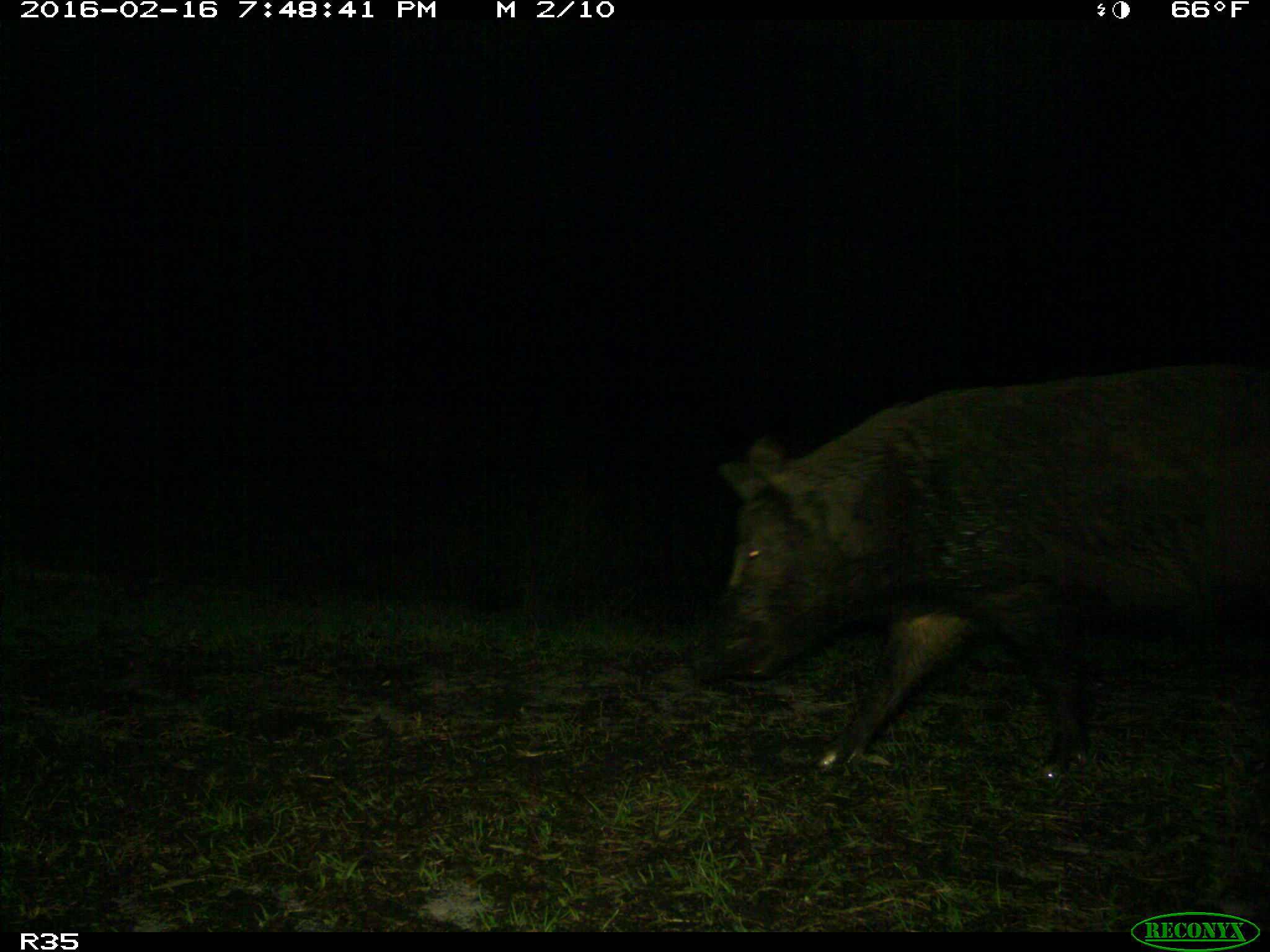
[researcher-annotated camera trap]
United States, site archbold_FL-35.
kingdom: Animalia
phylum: Chordata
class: Mammalia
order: Artiodactyla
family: Suidae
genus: Sus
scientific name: Sus scrofa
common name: wild boar